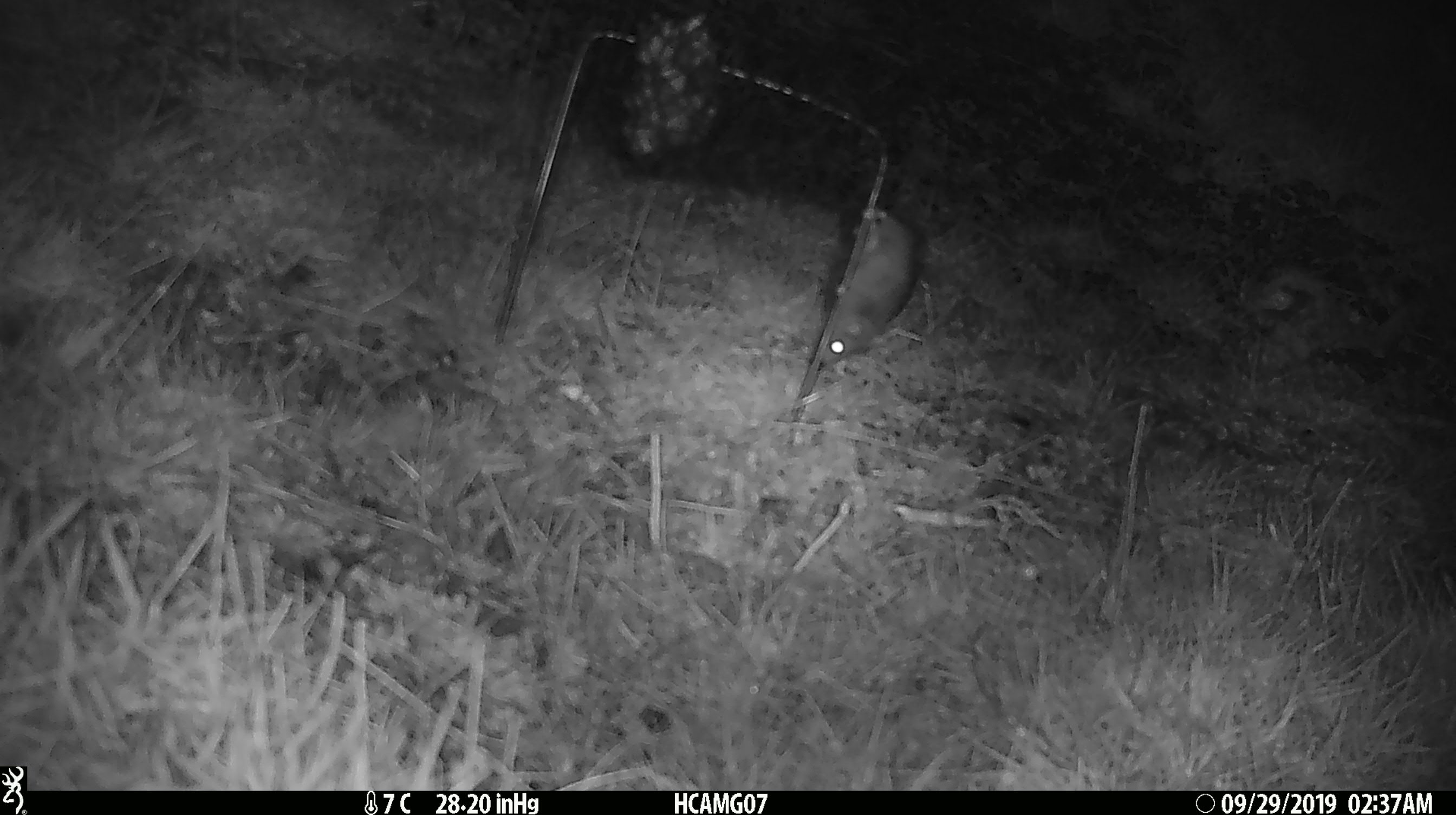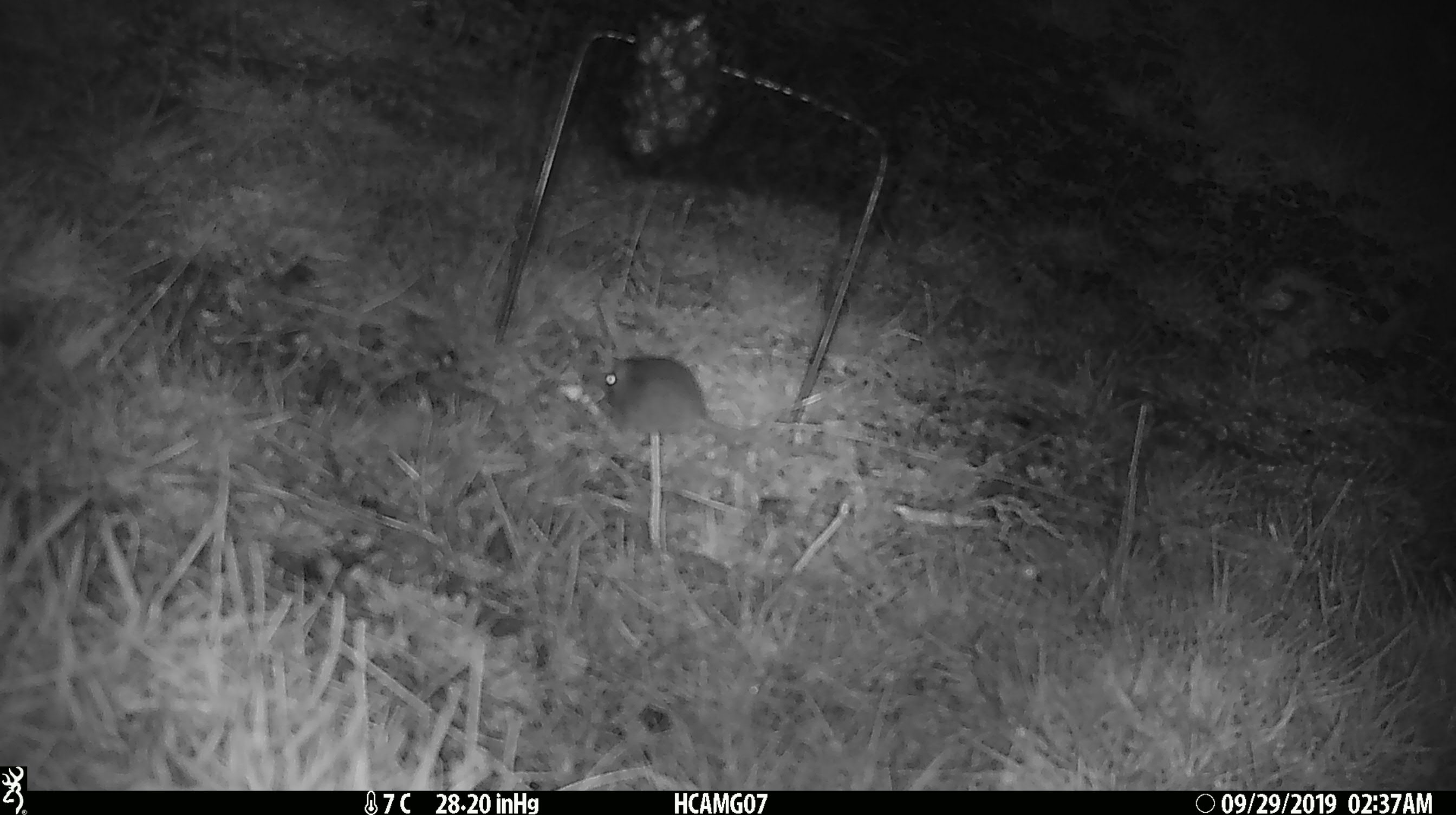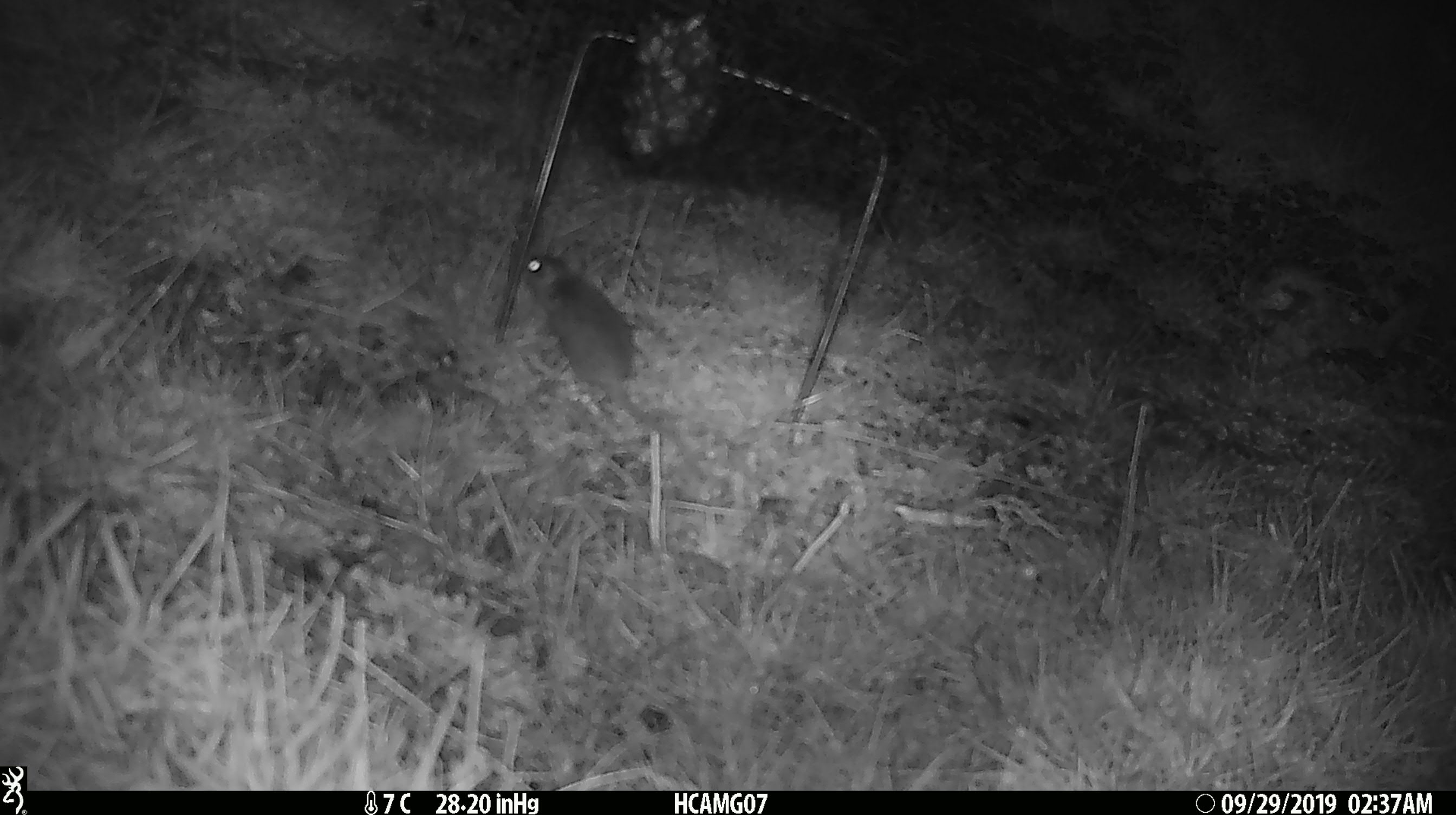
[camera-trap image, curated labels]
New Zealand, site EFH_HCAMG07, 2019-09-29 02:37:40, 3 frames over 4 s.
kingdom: Animalia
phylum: Chordata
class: Mammalia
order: Rodentia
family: Muridae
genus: Mus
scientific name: Mus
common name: mouse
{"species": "mouse (Mus)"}